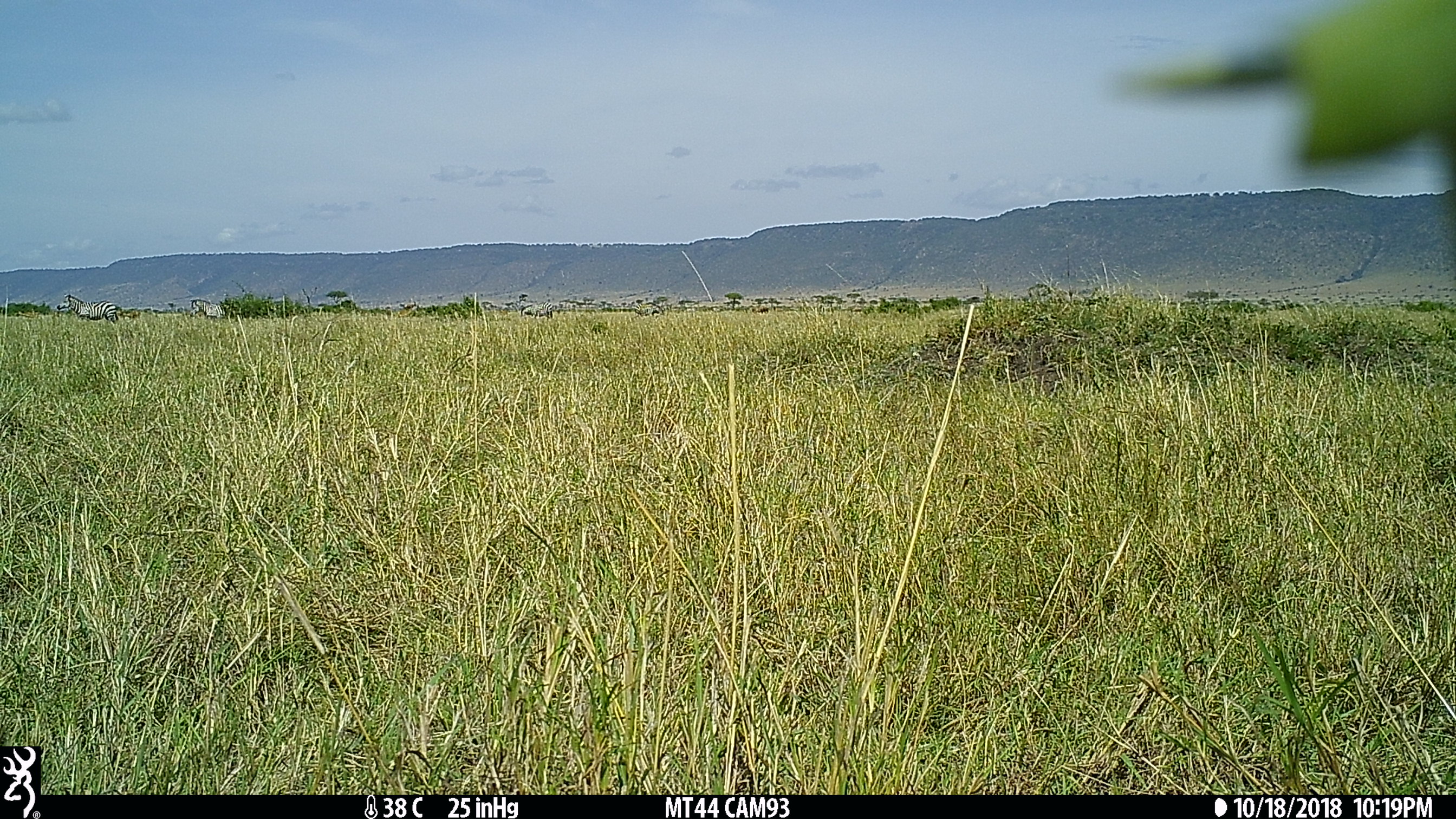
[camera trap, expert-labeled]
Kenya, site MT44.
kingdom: Animalia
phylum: Chordata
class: Mammalia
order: Perissodactyla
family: Equidae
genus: Equus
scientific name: Equus quagga burchellii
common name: burchell's zebra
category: zebra